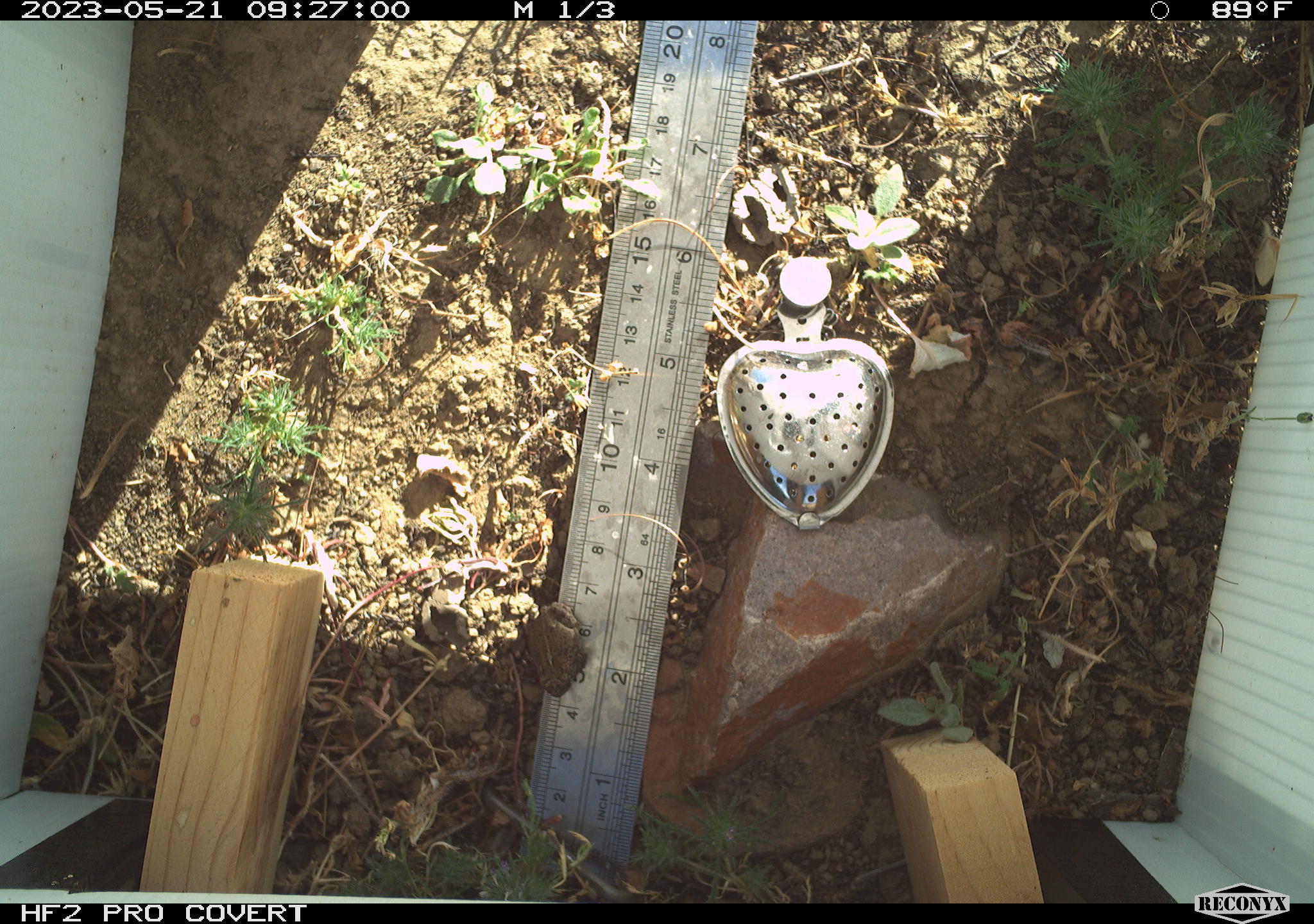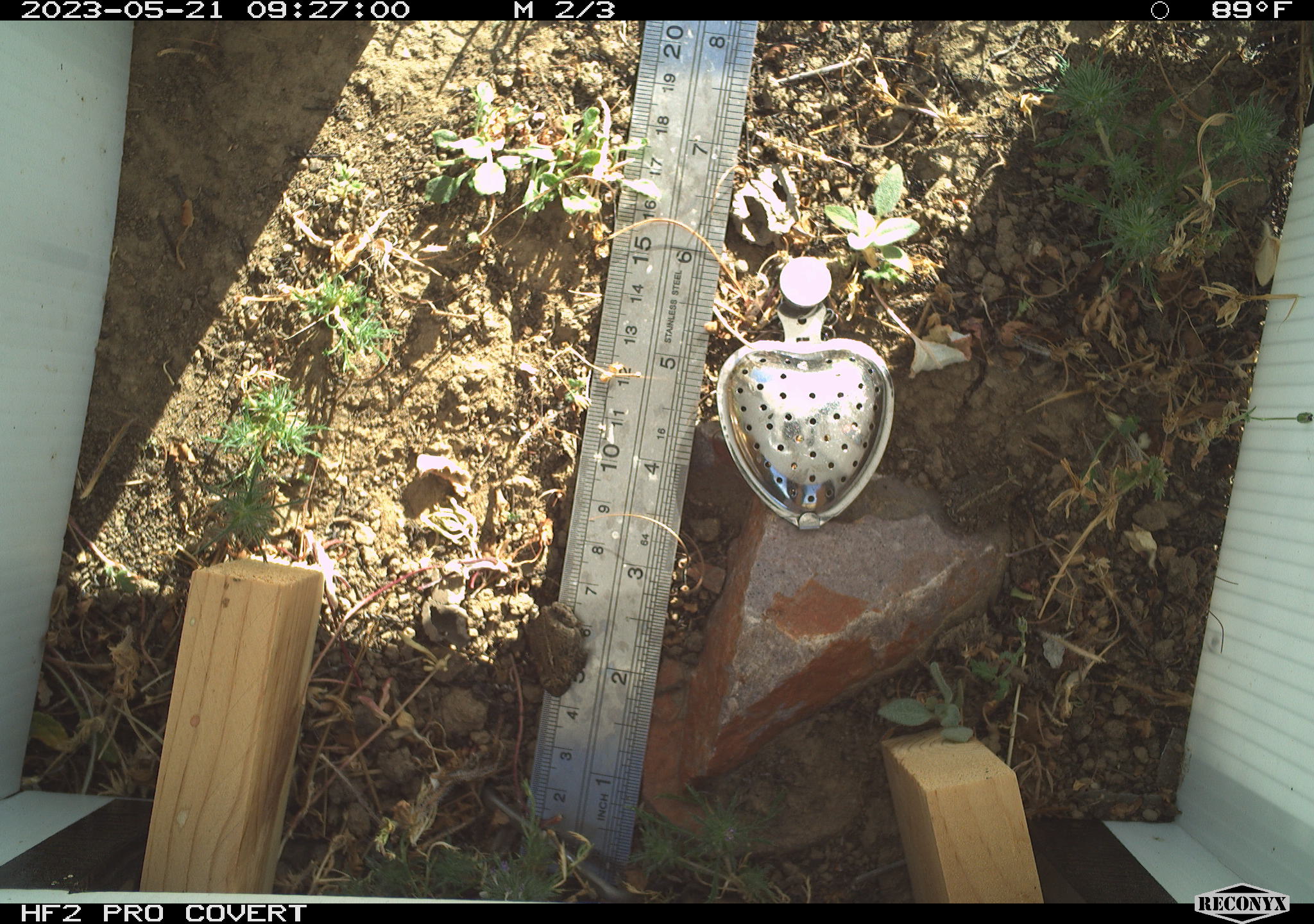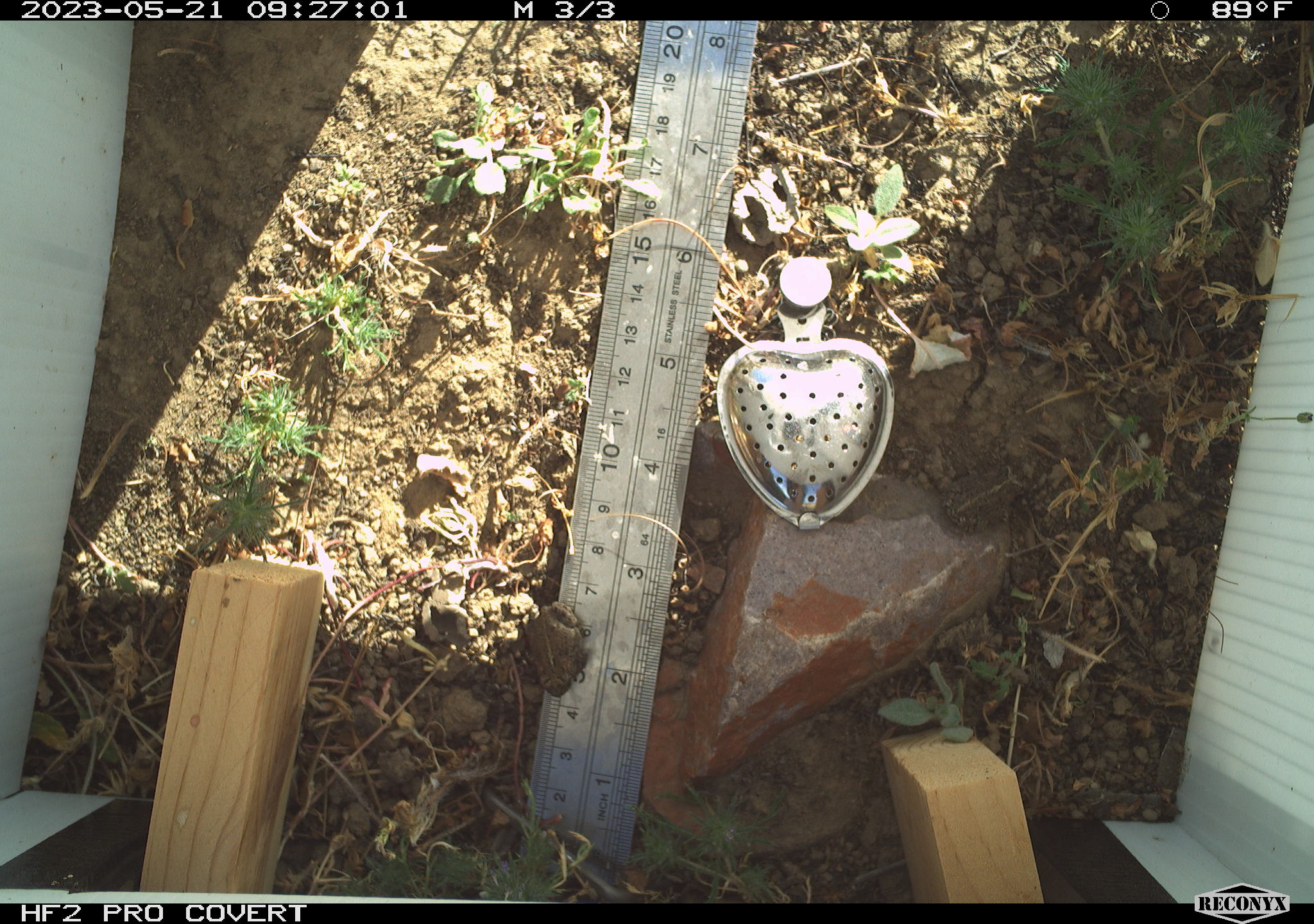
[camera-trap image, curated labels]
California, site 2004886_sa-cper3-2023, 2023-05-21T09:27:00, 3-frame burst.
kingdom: Animalia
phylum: Chordata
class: Amphibia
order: Anura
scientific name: Anura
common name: frogs